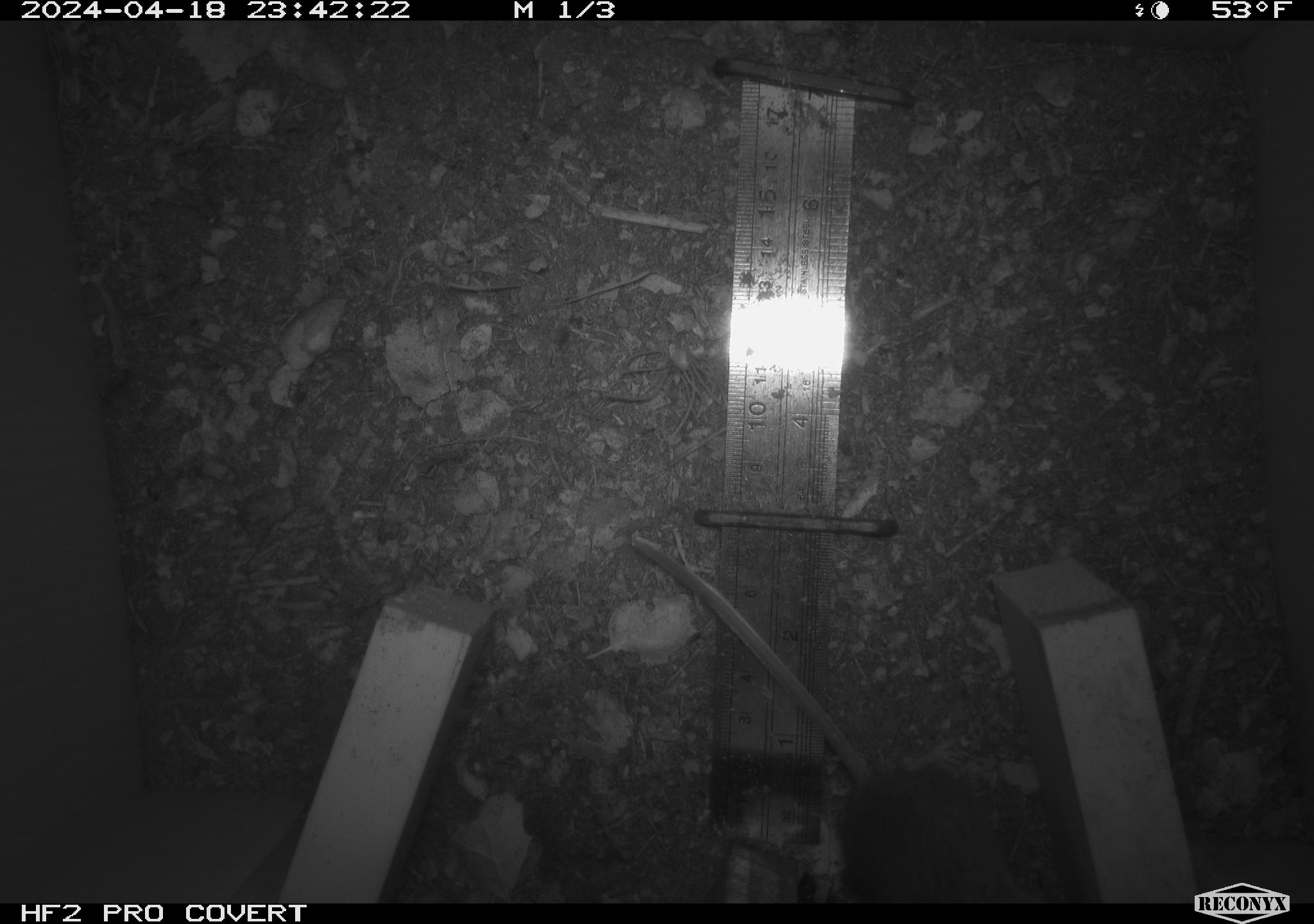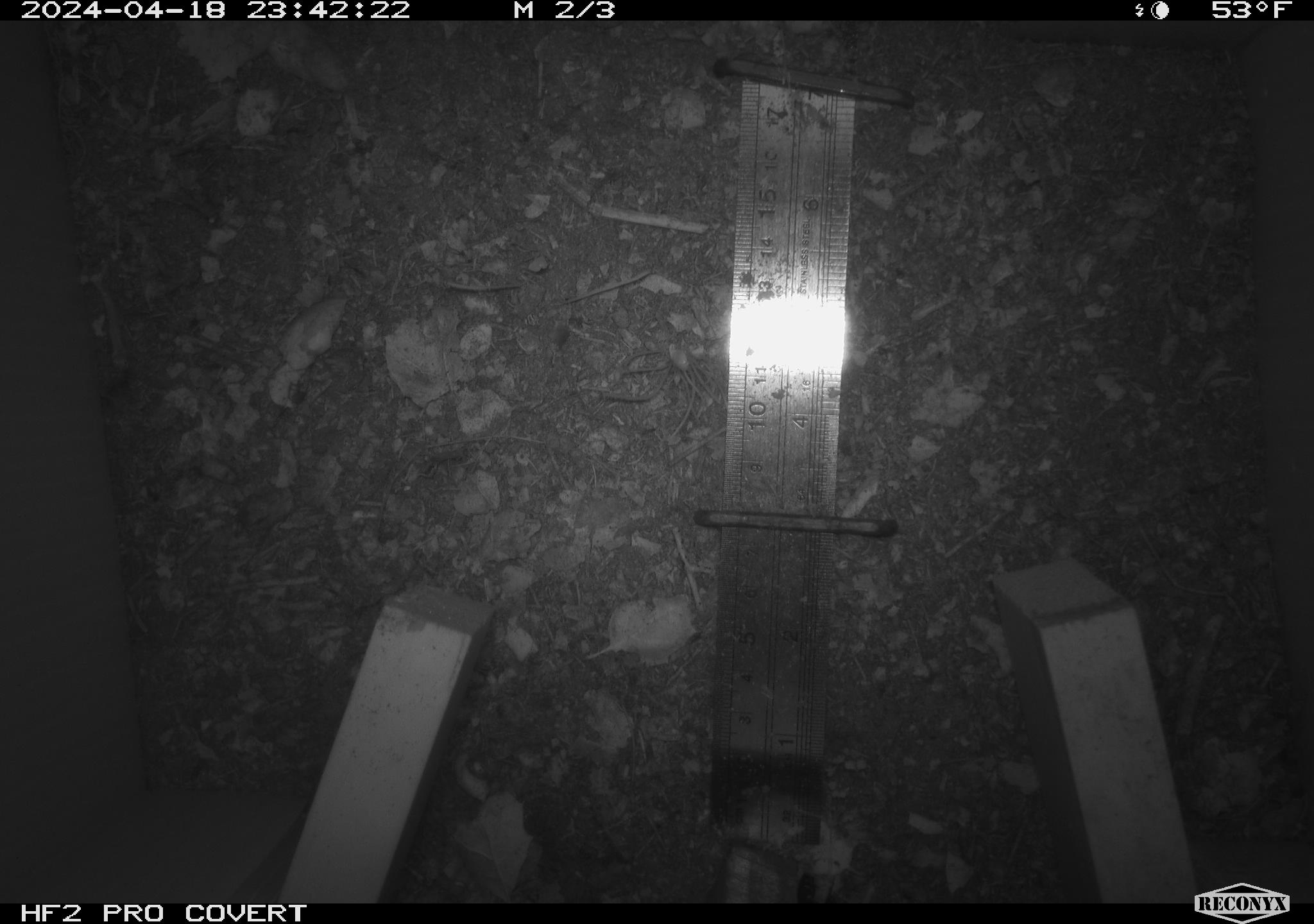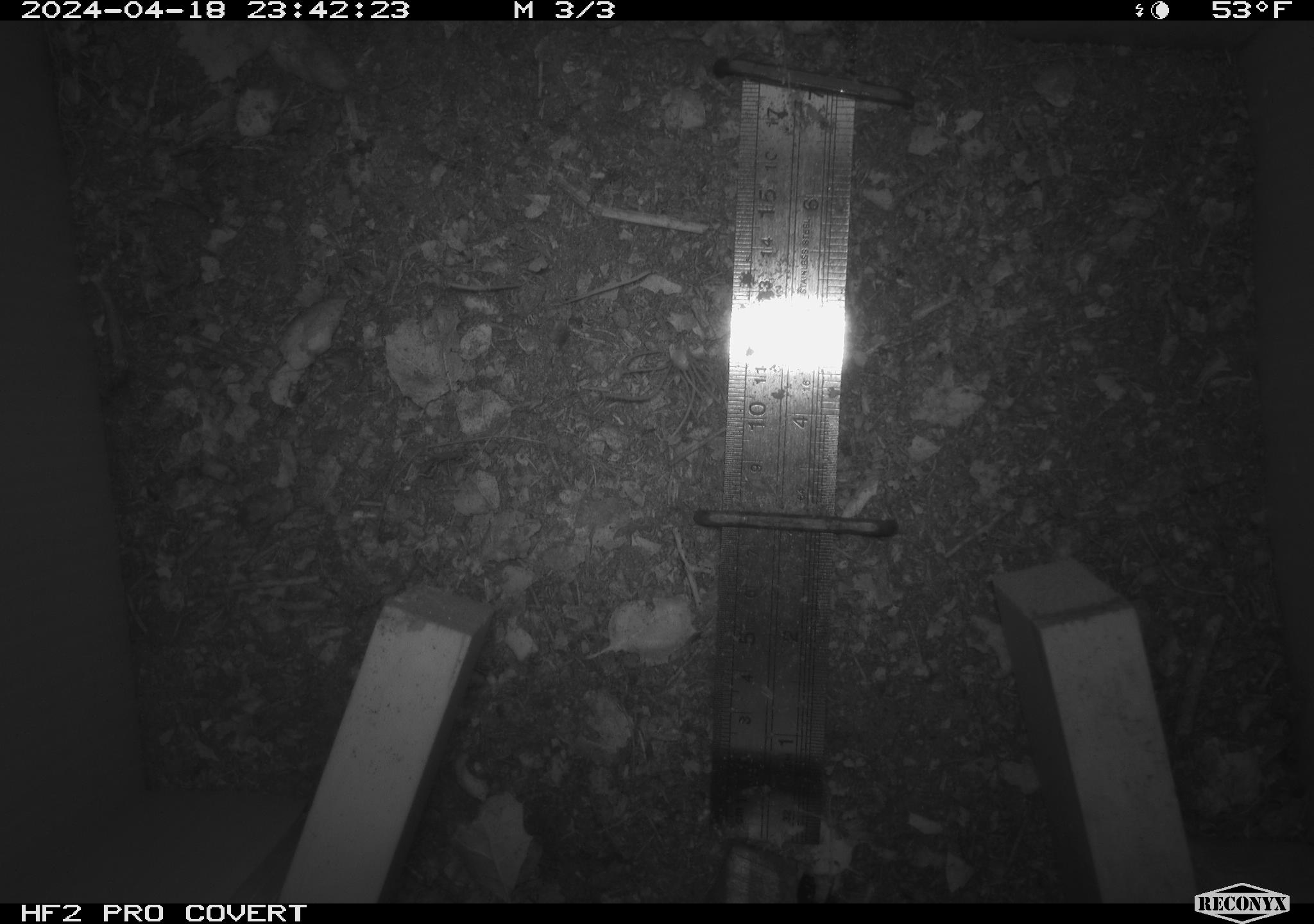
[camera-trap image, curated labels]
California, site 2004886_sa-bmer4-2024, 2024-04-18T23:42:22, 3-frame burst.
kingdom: Animalia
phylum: Chordata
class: Mammalia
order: Rodentia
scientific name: Rodentia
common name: mouse species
Mouse species (Rodentia).